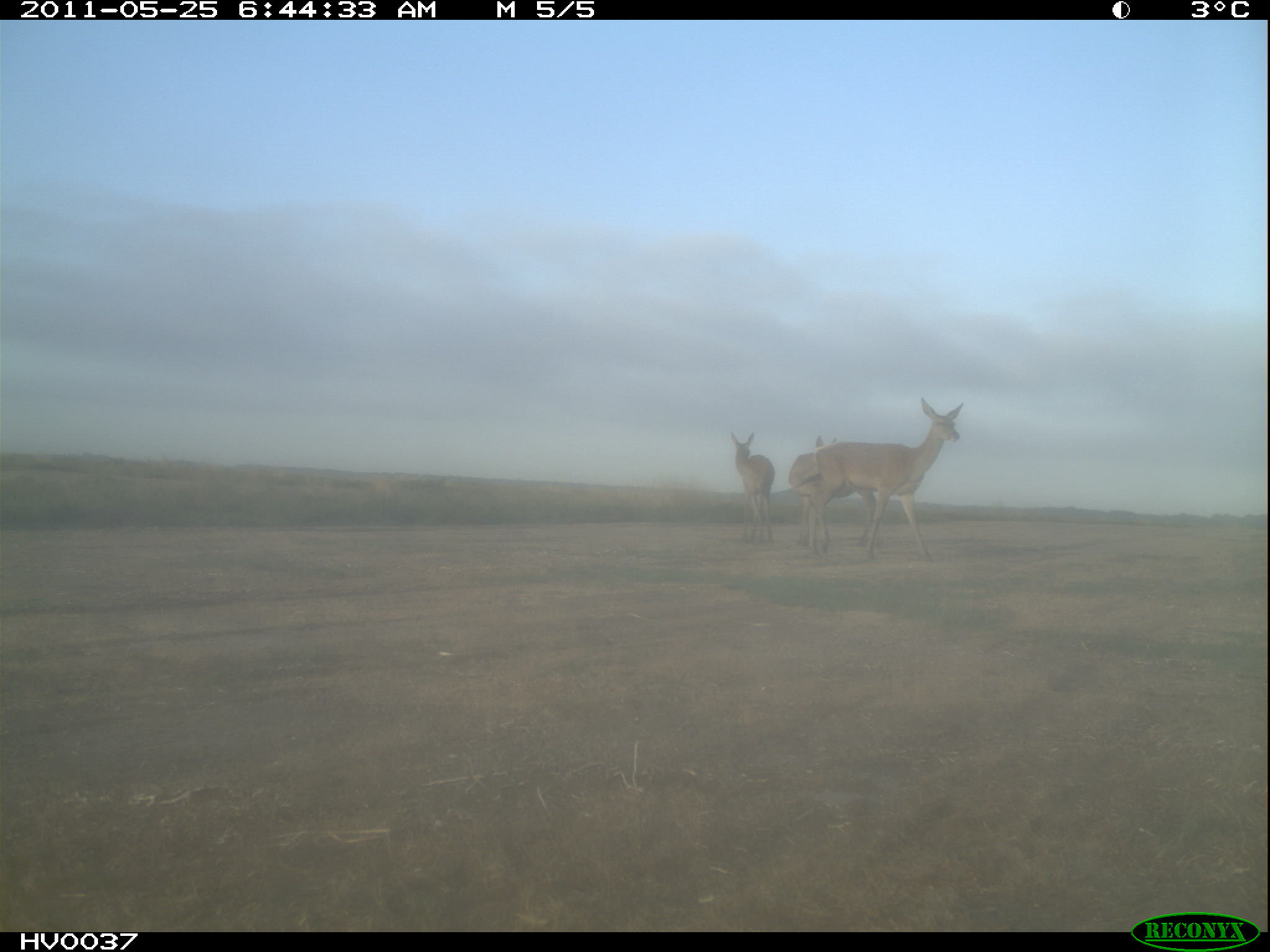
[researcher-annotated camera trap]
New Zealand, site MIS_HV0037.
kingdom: Animalia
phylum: Chordata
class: Mammalia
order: Artiodactyla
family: Cervidae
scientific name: Cervidae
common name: deer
Deer (Cervidae).